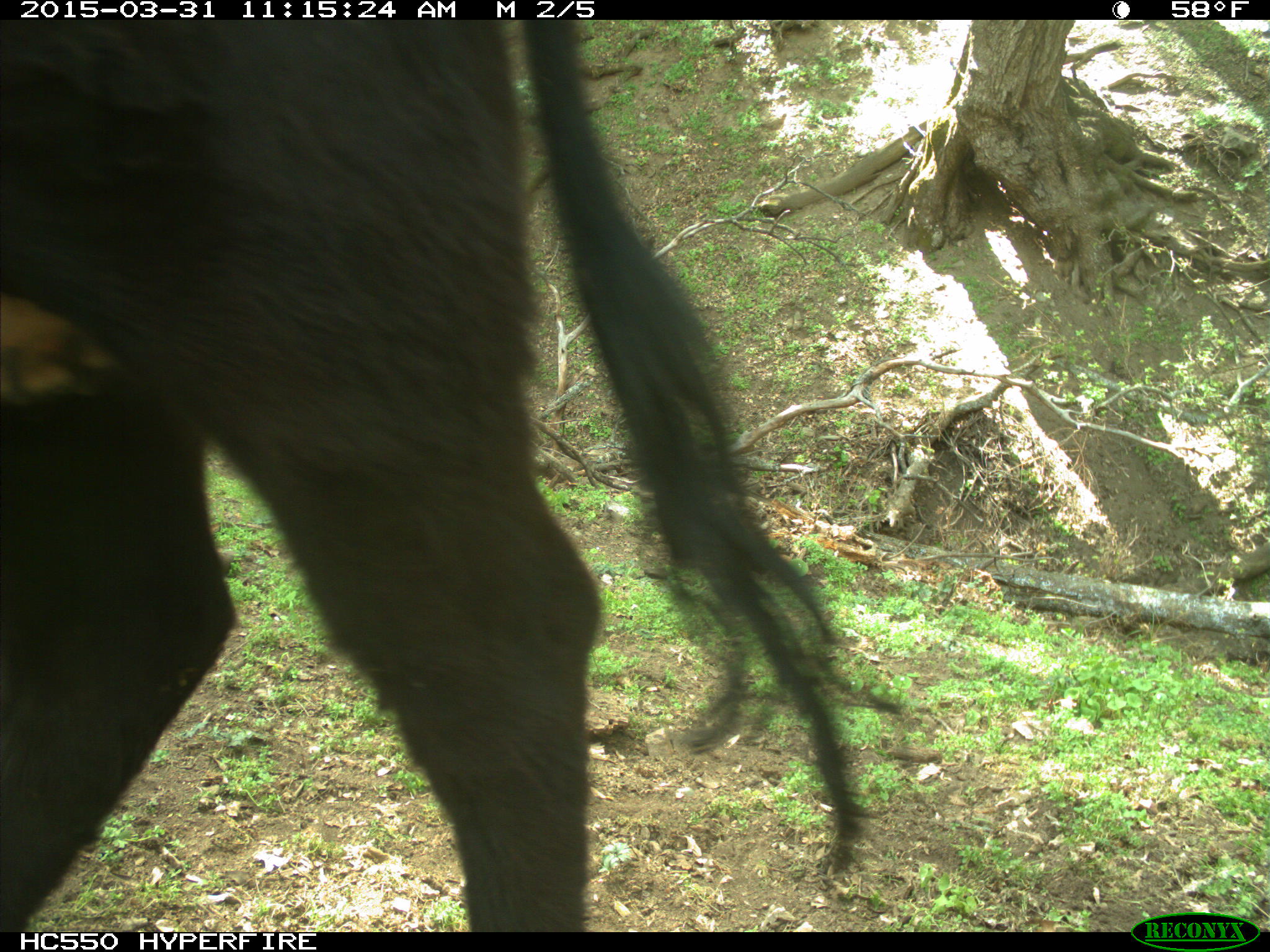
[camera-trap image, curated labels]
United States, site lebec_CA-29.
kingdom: Animalia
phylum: Chordata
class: Mammalia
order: Artiodactyla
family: Bovidae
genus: Bos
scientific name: Bos taurus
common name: domestic cow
Bos taurus (domestic cow).